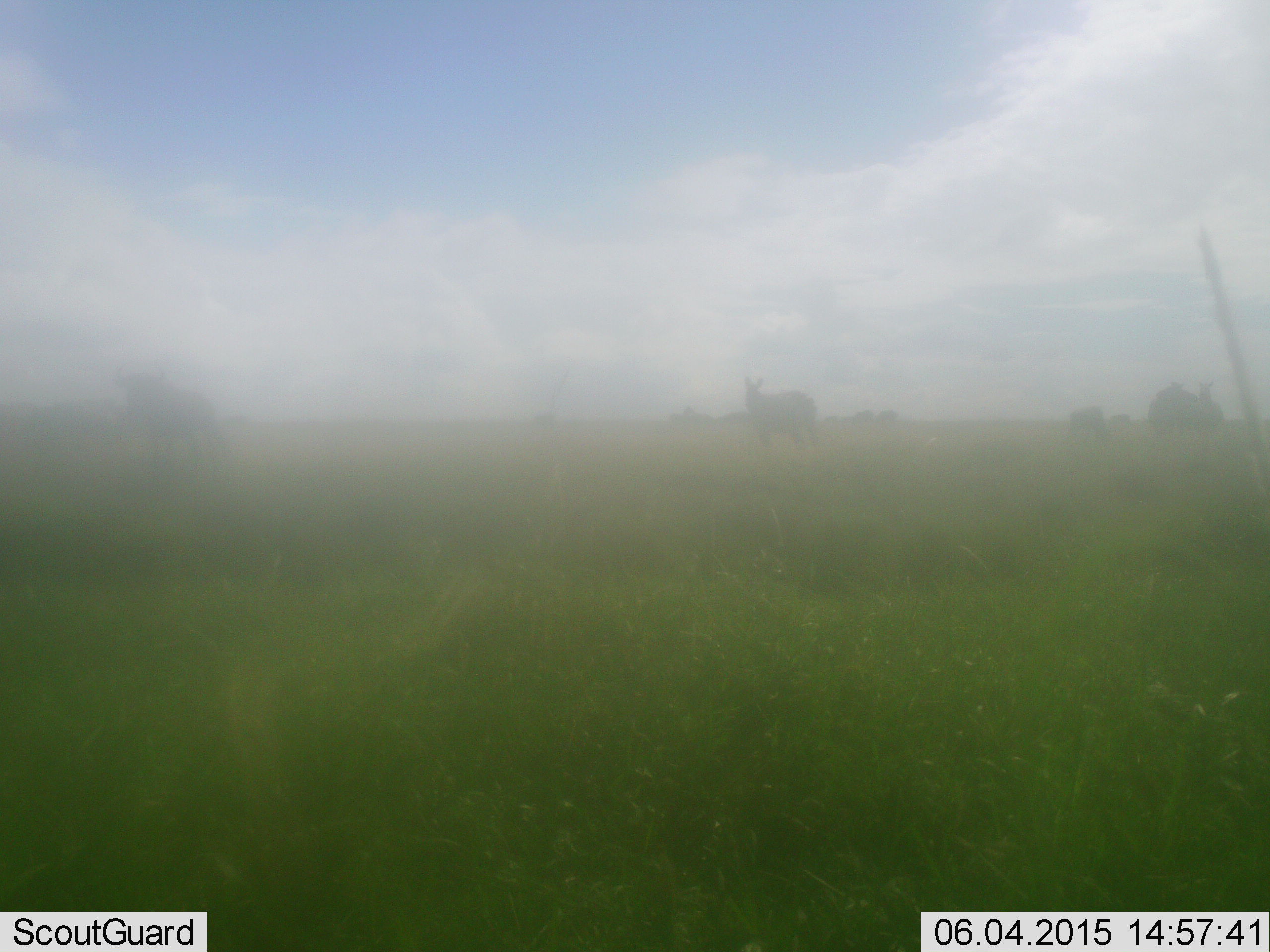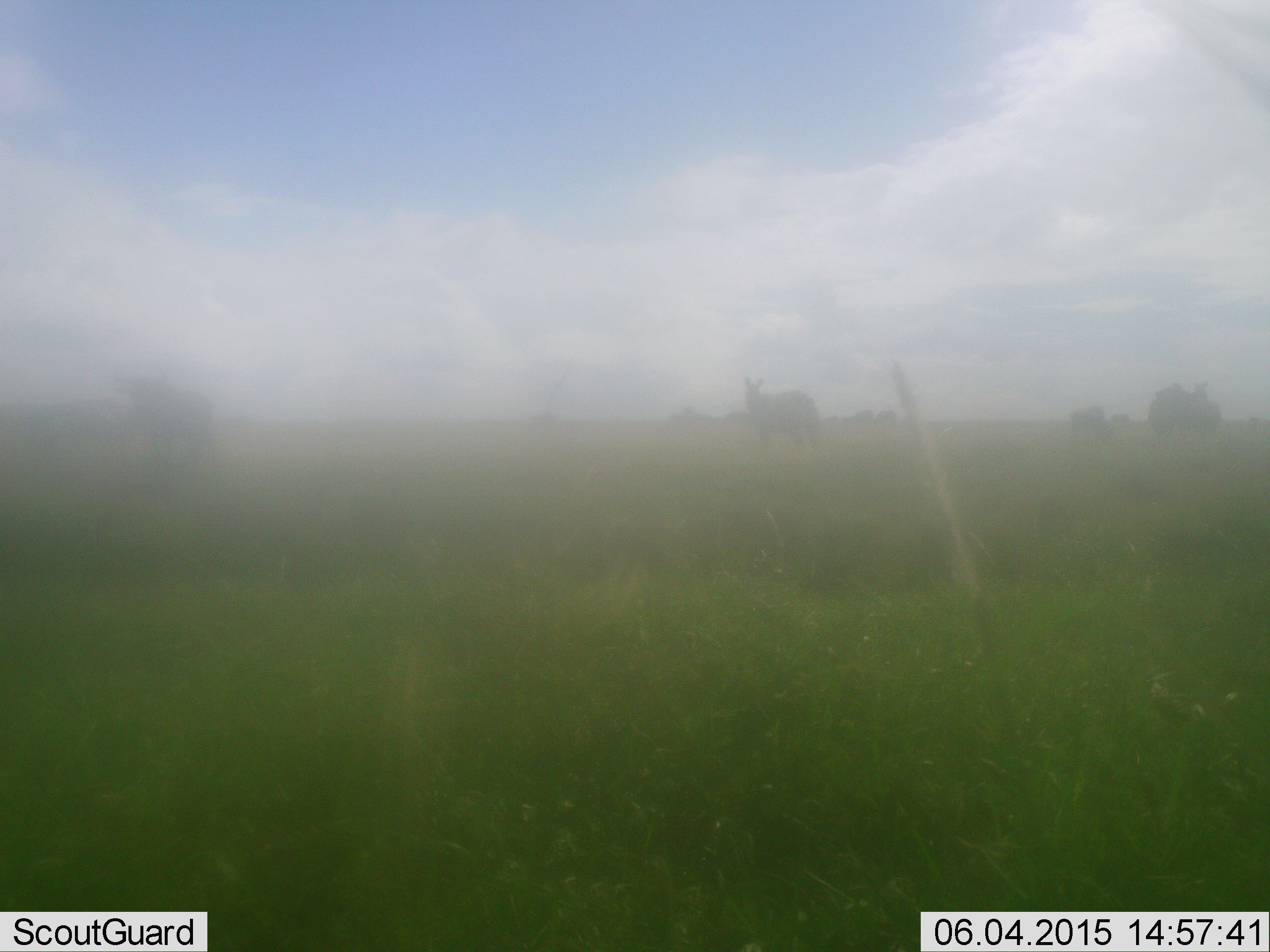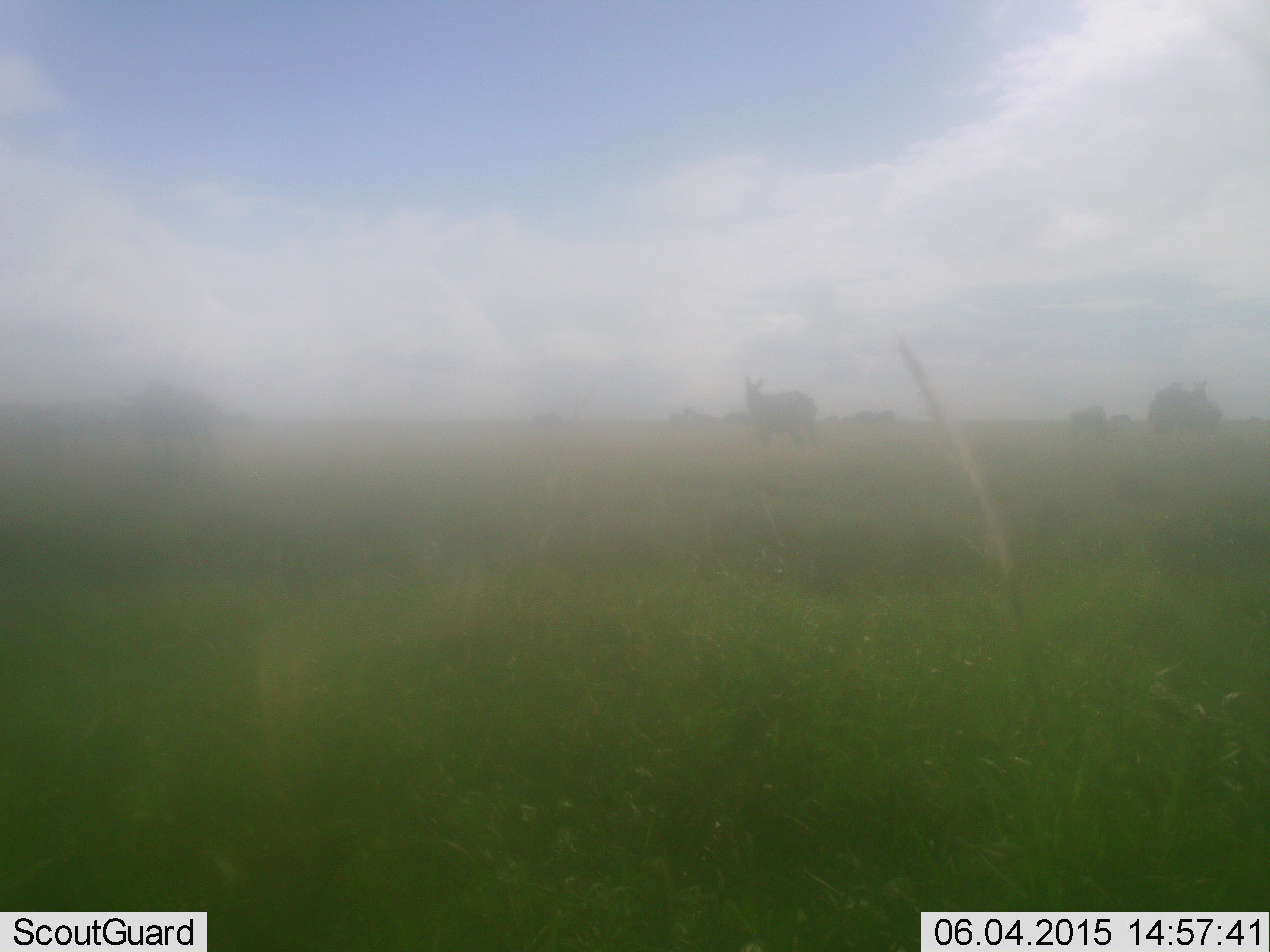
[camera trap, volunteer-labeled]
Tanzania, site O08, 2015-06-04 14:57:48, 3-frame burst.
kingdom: Animalia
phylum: Chordata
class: Mammalia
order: Perissodactyla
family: Equidae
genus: Equus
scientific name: Equus quagga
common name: plains zebra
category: zebra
Zebra (plains zebra) (Equus quagga), count 3. Behavior (volunteer vote fractions): standing 86%, resting 14%, moving 7%, interacting 0%. Young present (vote fraction): 0%. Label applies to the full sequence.